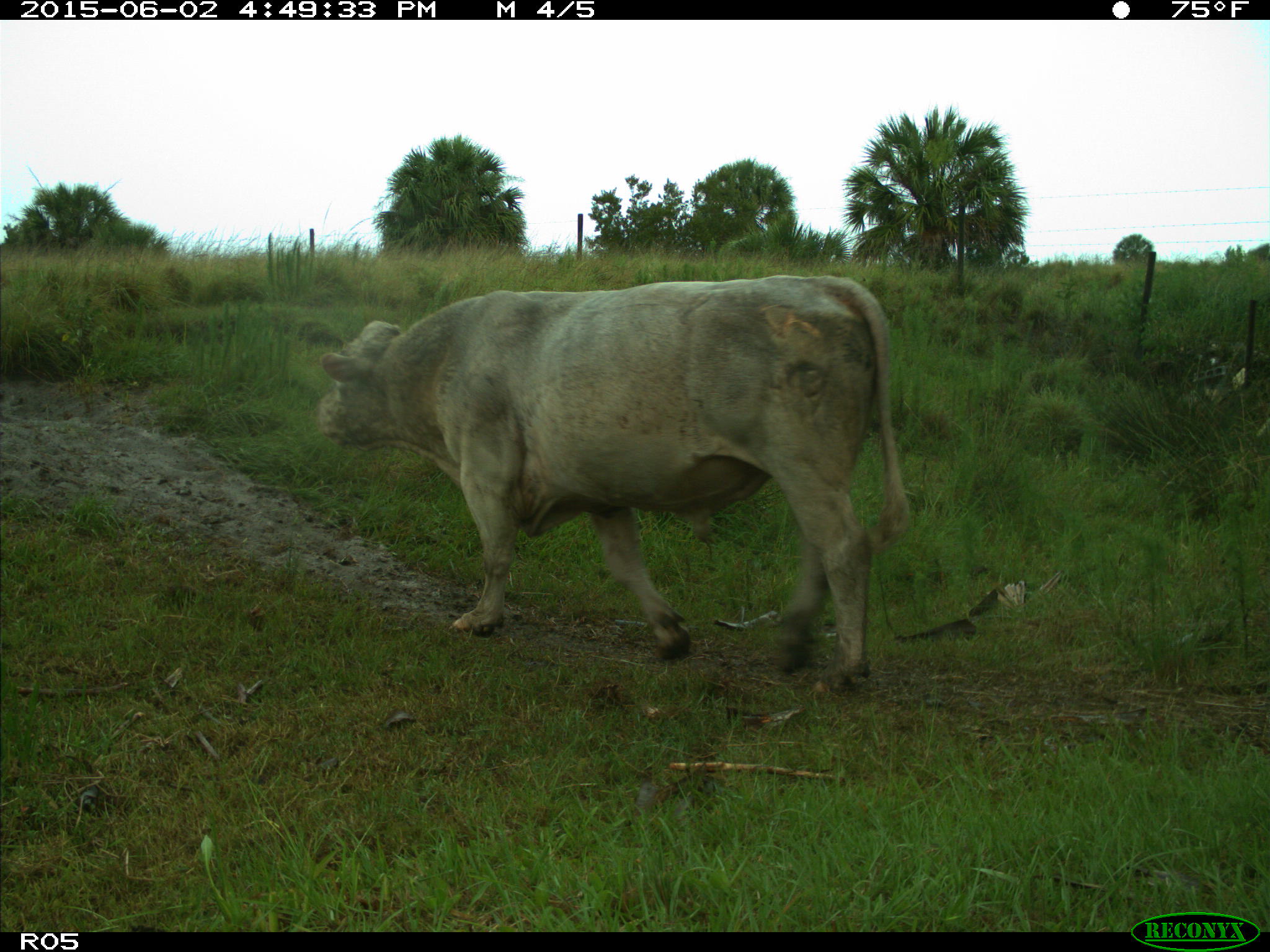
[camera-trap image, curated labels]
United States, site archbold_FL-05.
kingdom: Animalia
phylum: Chordata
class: Mammalia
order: Artiodactyla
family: Bovidae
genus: Bos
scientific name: Bos taurus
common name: domestic cow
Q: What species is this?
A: Bos taurus (domestic cow).